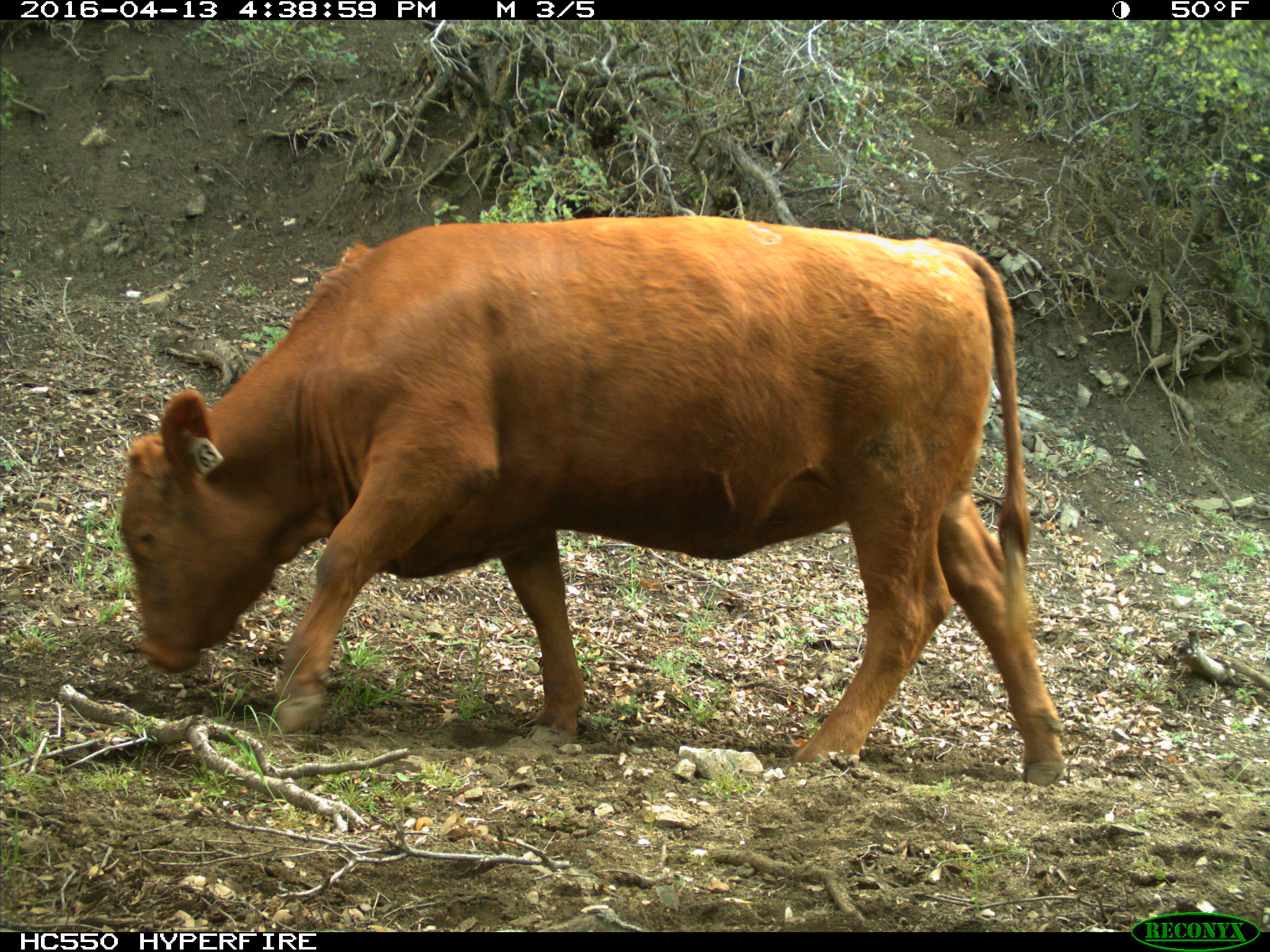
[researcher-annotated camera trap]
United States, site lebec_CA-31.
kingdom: Animalia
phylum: Chordata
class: Mammalia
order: Artiodactyla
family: Bovidae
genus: Bos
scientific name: Bos taurus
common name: domestic cow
Bos taurus (domestic cow).